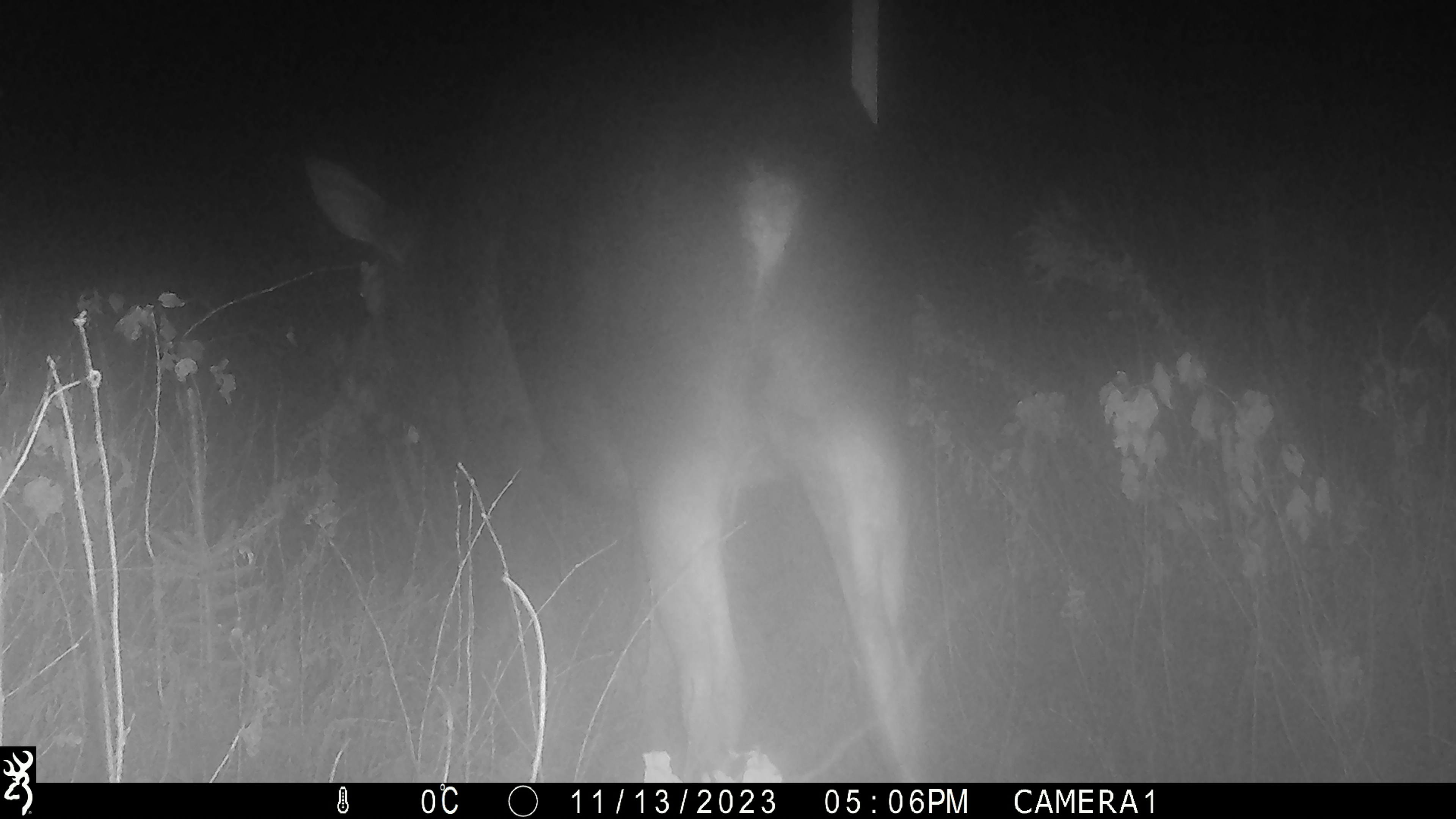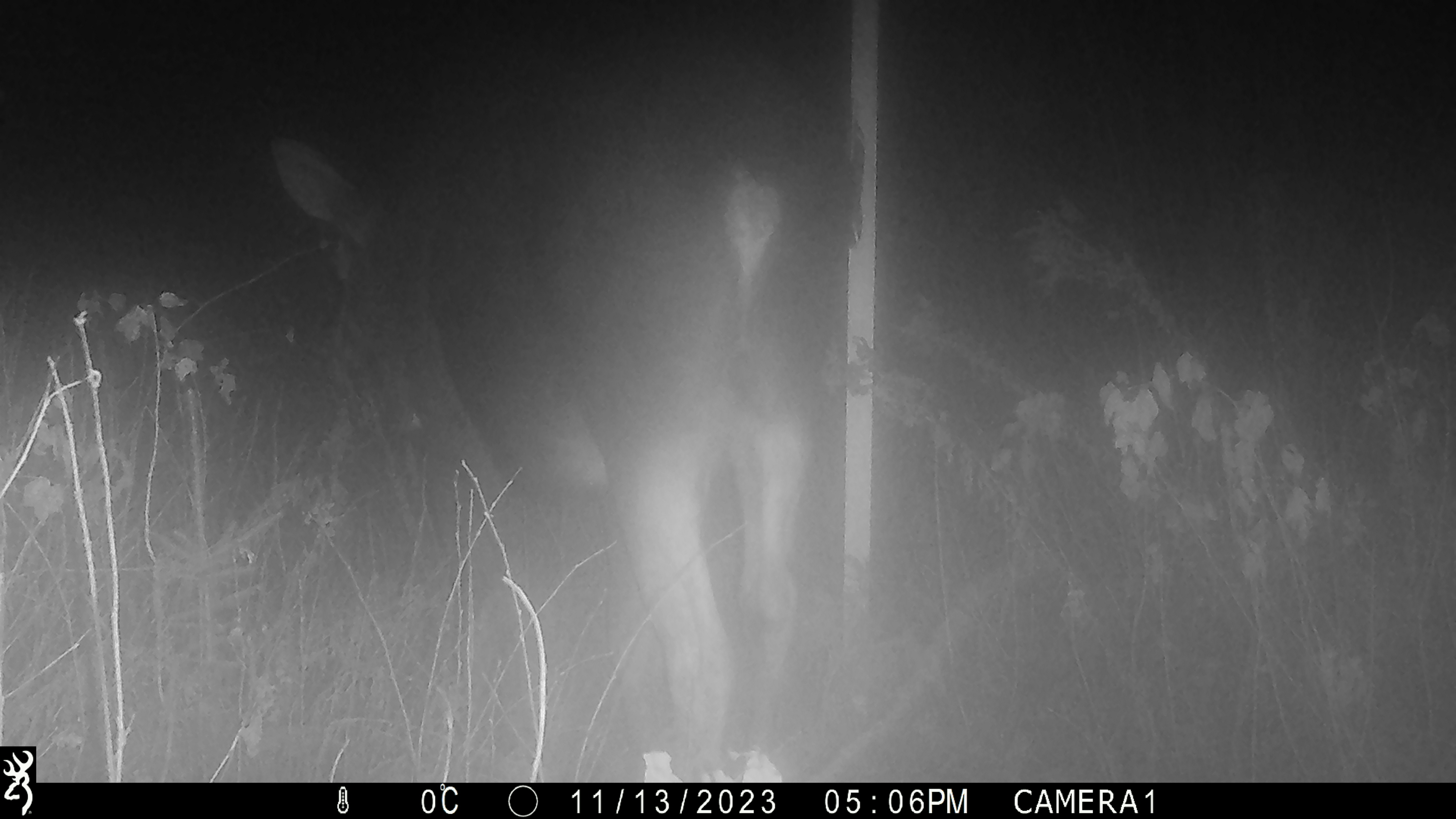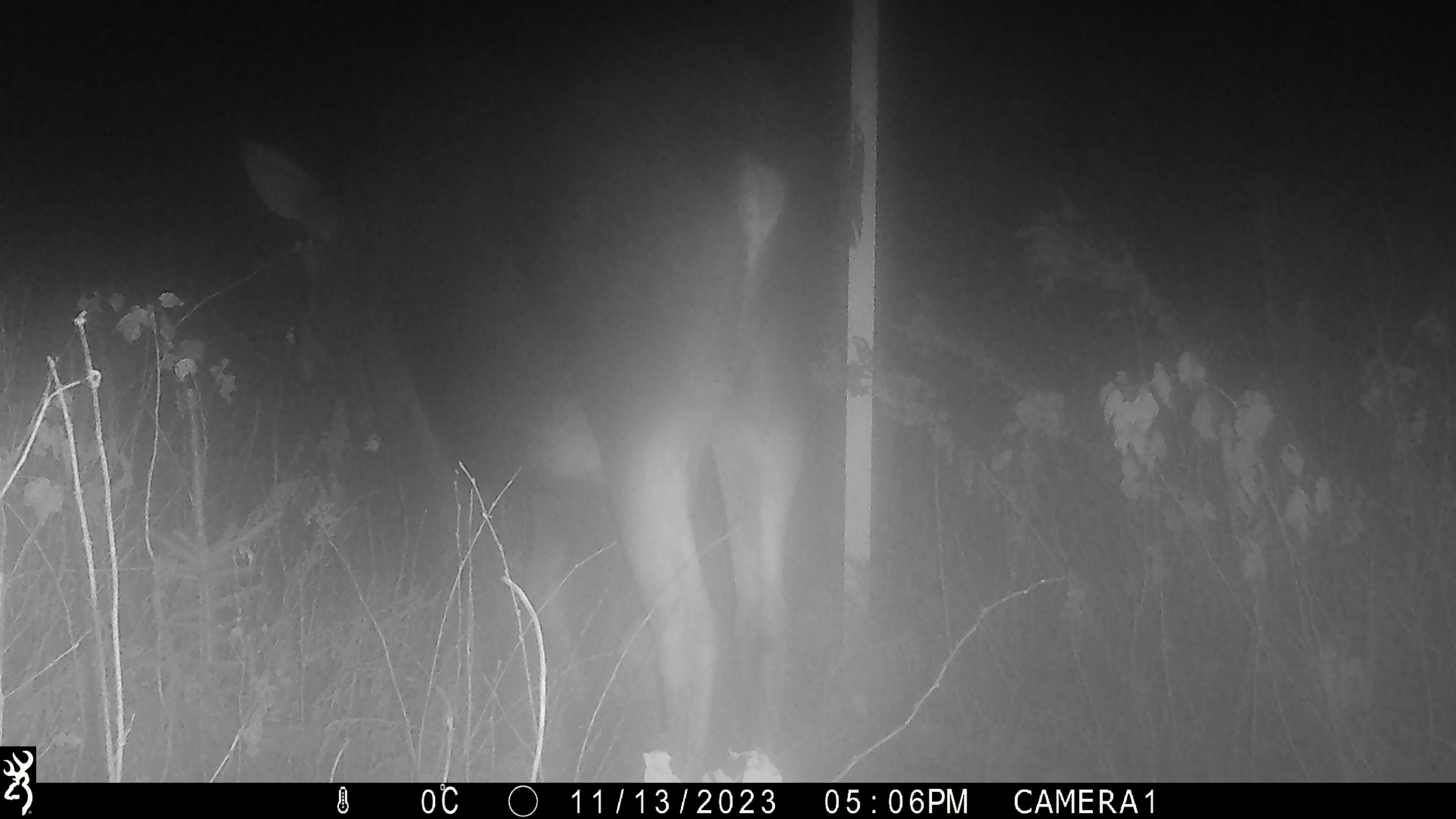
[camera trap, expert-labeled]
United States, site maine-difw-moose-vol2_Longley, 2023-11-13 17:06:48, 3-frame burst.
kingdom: Animalia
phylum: Chordata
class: Mammalia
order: Artiodactyla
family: Cervidae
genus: Alces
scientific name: Alces alces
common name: moose